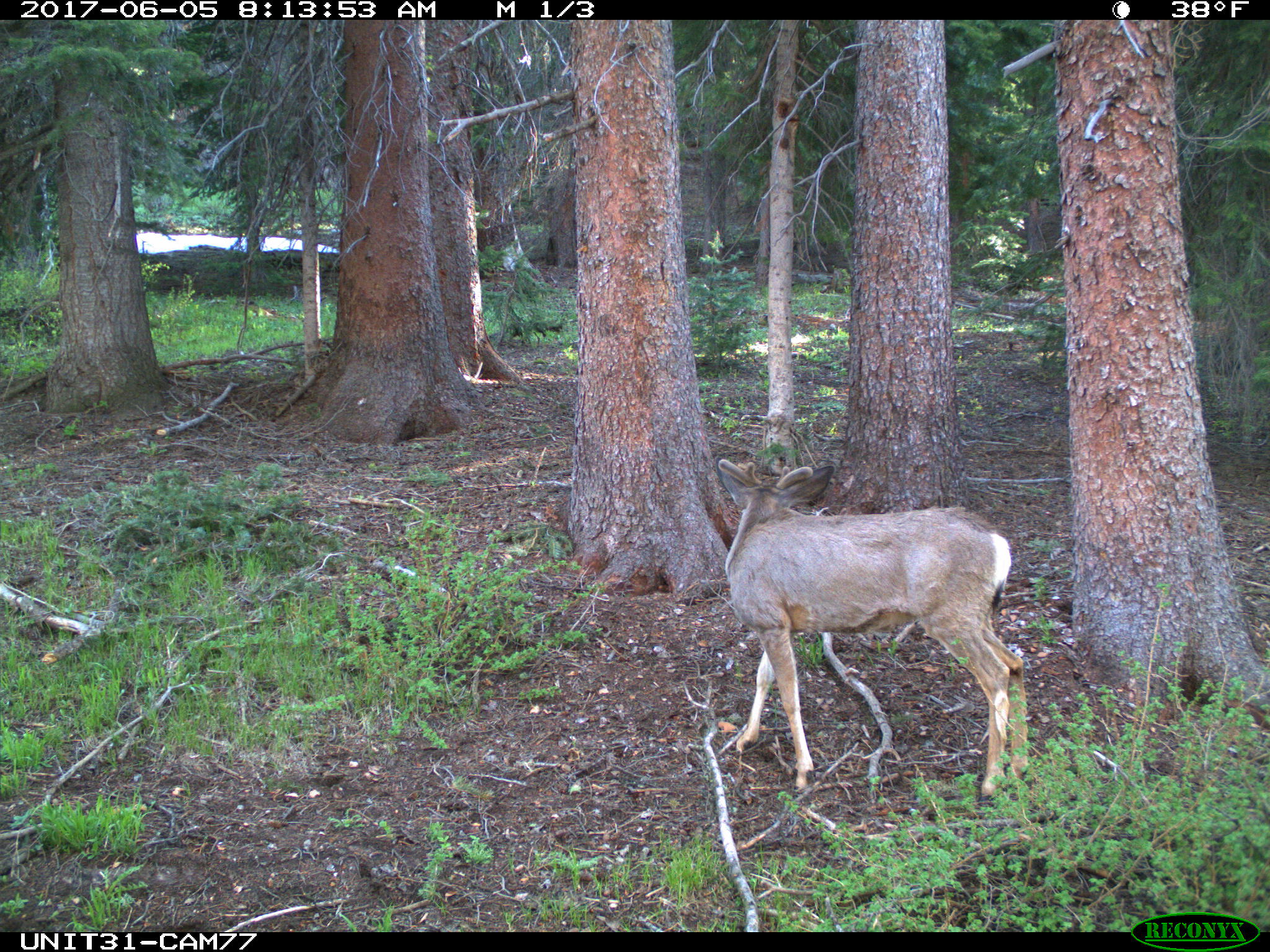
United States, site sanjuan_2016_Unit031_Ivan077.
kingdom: Animalia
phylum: Chordata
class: Mammalia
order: Artiodactyla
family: Cervidae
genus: Odocoileus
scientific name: Odocoileus hemionus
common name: mule deer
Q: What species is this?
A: Odocoileus hemionus (mule deer).